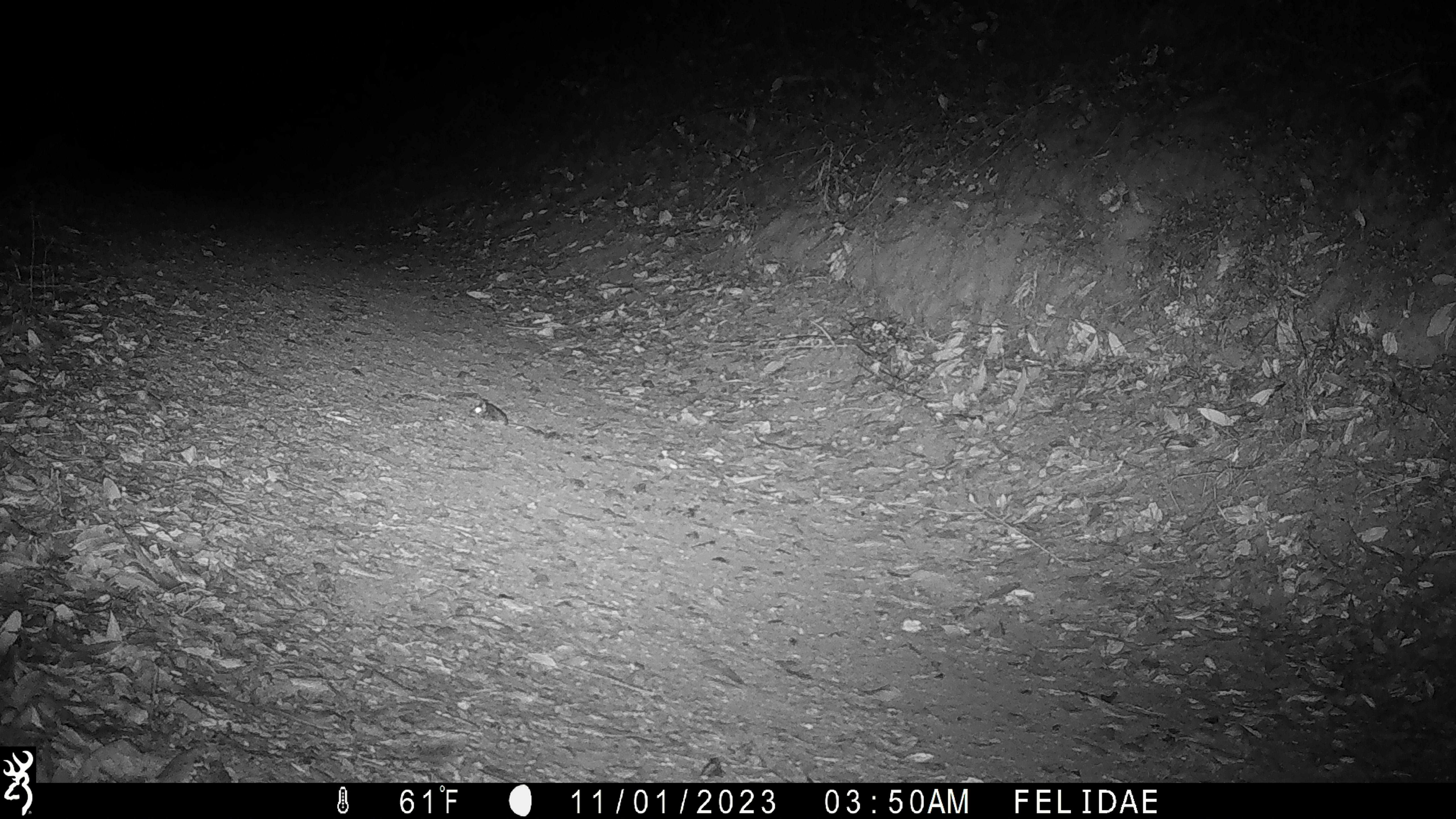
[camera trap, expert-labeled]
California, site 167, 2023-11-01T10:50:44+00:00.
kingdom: Animalia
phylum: Chordata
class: Mammalia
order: Rodentia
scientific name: Rodentia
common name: mouse or rat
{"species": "mouse or rat (Rodentia)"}